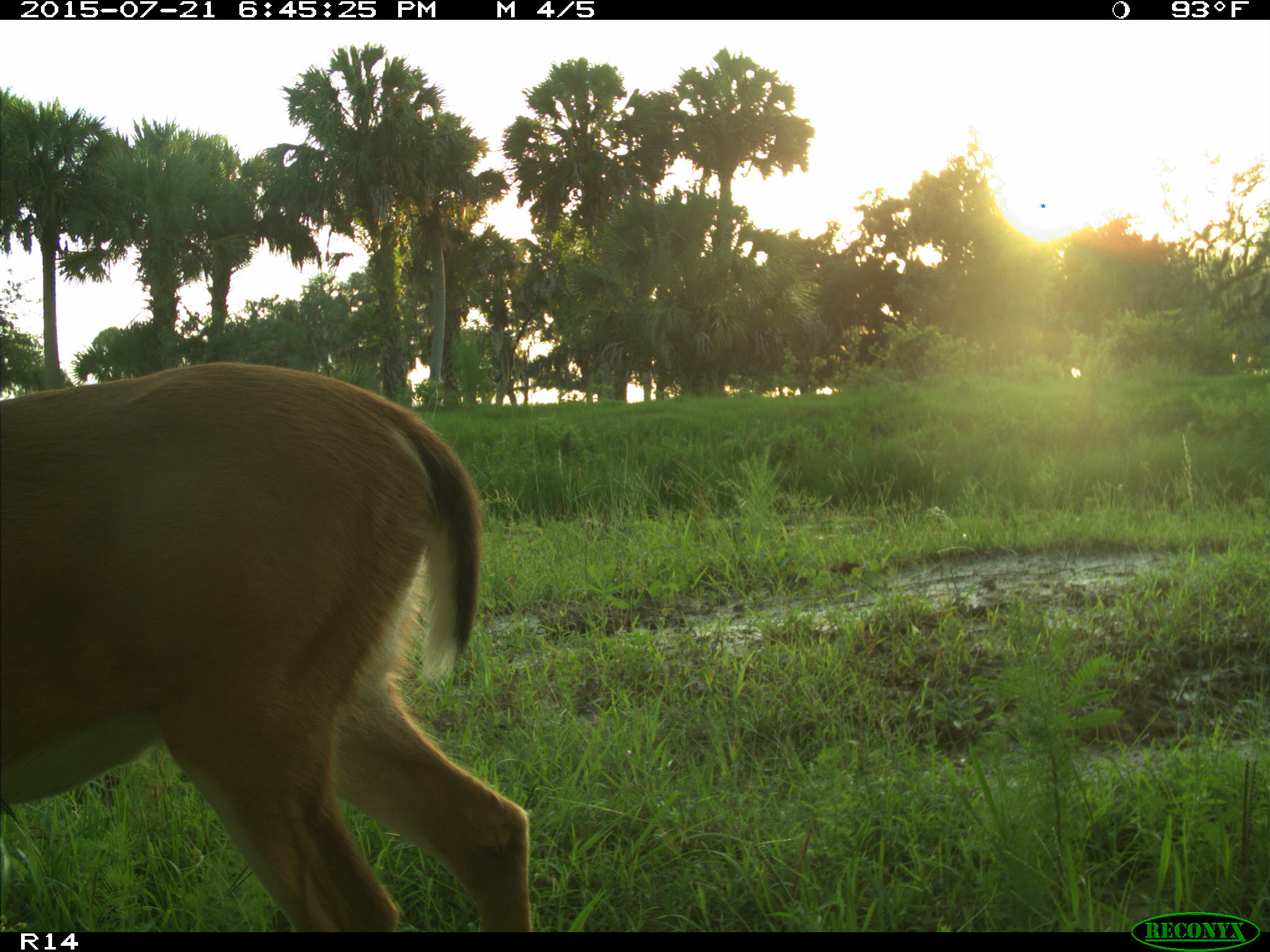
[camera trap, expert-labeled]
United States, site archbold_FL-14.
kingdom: Animalia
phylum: Chordata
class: Mammalia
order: Artiodactyla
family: Cervidae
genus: Odocoileus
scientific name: Odocoileus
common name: deer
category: unidentified deer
Unidentified deer (deer) (Odocoileus).